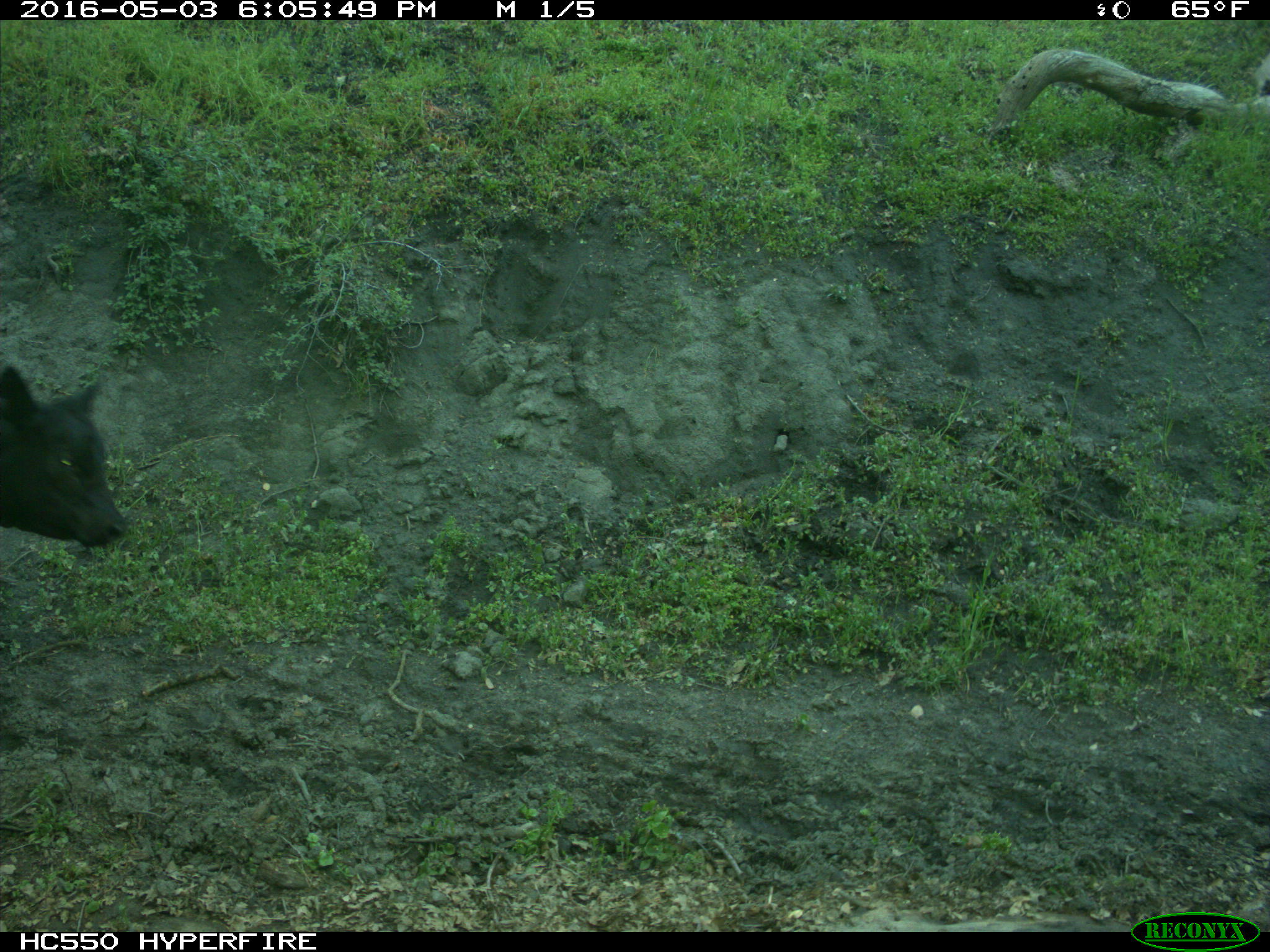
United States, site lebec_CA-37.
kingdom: Animalia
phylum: Chordata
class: Mammalia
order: Artiodactyla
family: Bovidae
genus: Bos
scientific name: Bos taurus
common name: domestic cow